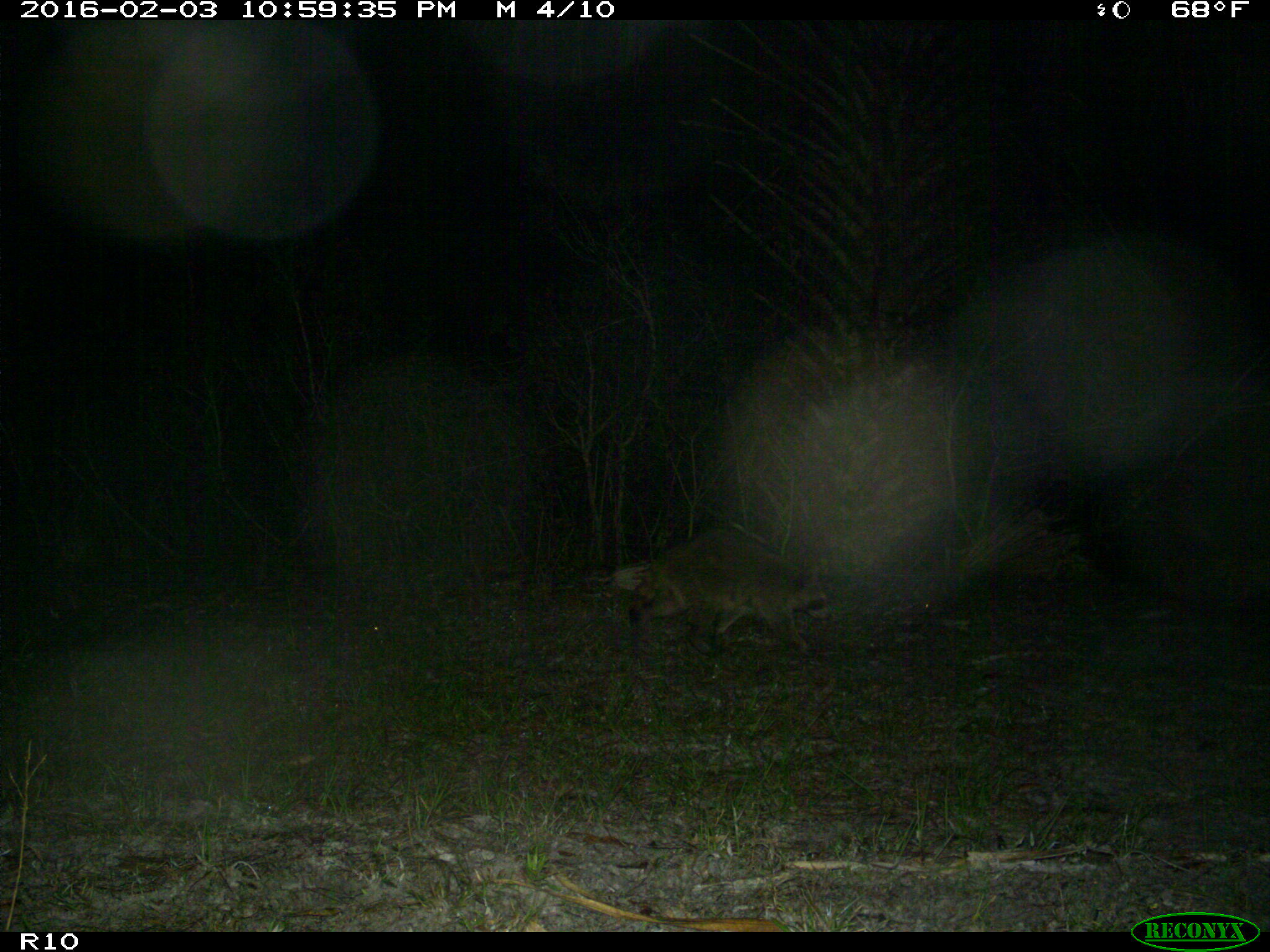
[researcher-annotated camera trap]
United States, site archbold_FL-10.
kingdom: Animalia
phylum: Chordata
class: Mammalia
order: Carnivora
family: Procyonidae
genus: Procyon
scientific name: Procyon lotor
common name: common raccoon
Procyon lotor (common raccoon).